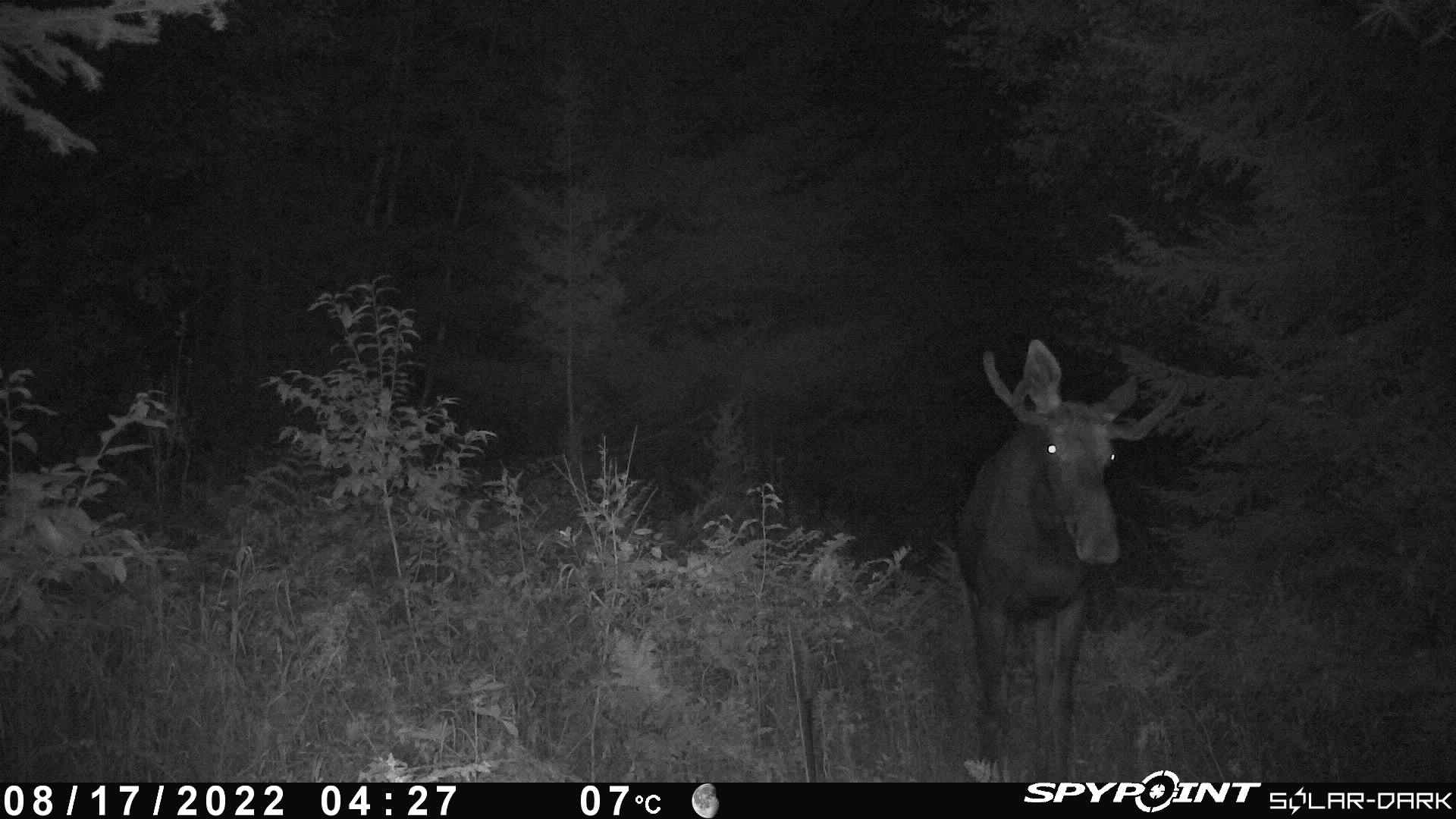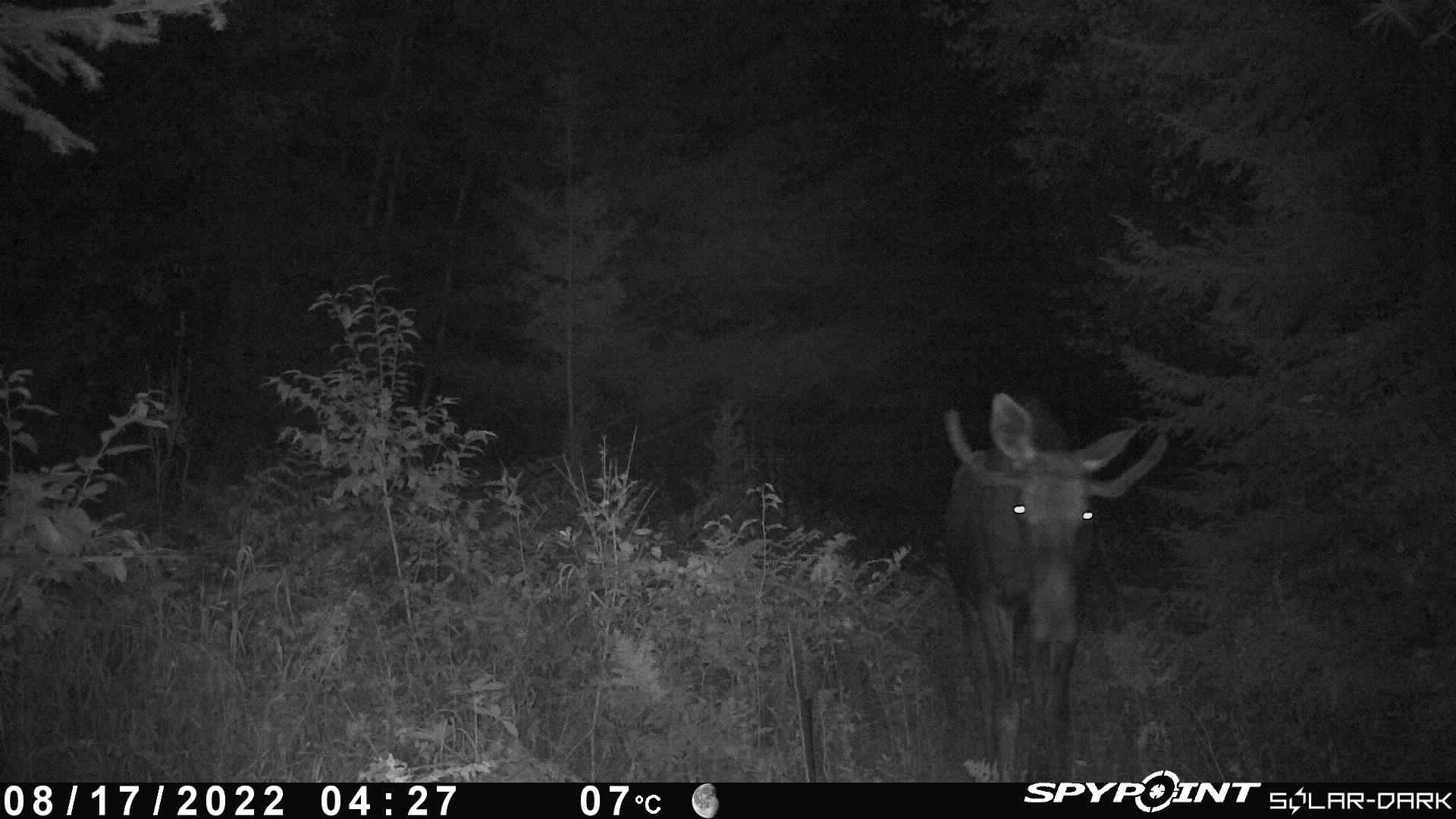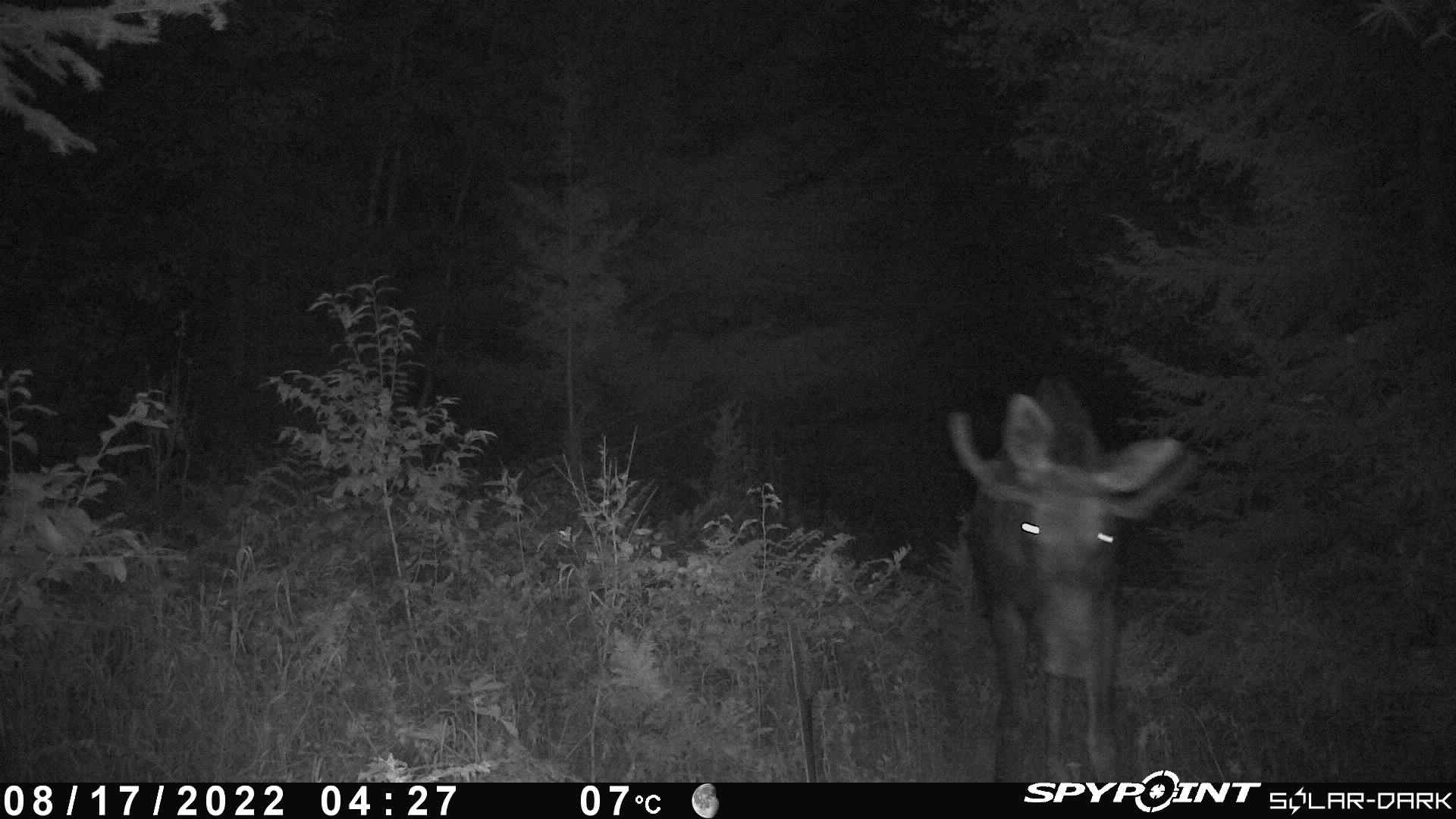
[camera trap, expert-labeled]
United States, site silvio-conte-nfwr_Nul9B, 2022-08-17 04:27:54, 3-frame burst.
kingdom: Animalia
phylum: Chordata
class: Mammalia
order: Artiodactyla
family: Cervidae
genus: Alces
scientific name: Alces alces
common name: moose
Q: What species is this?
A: Moose (Alces alces).